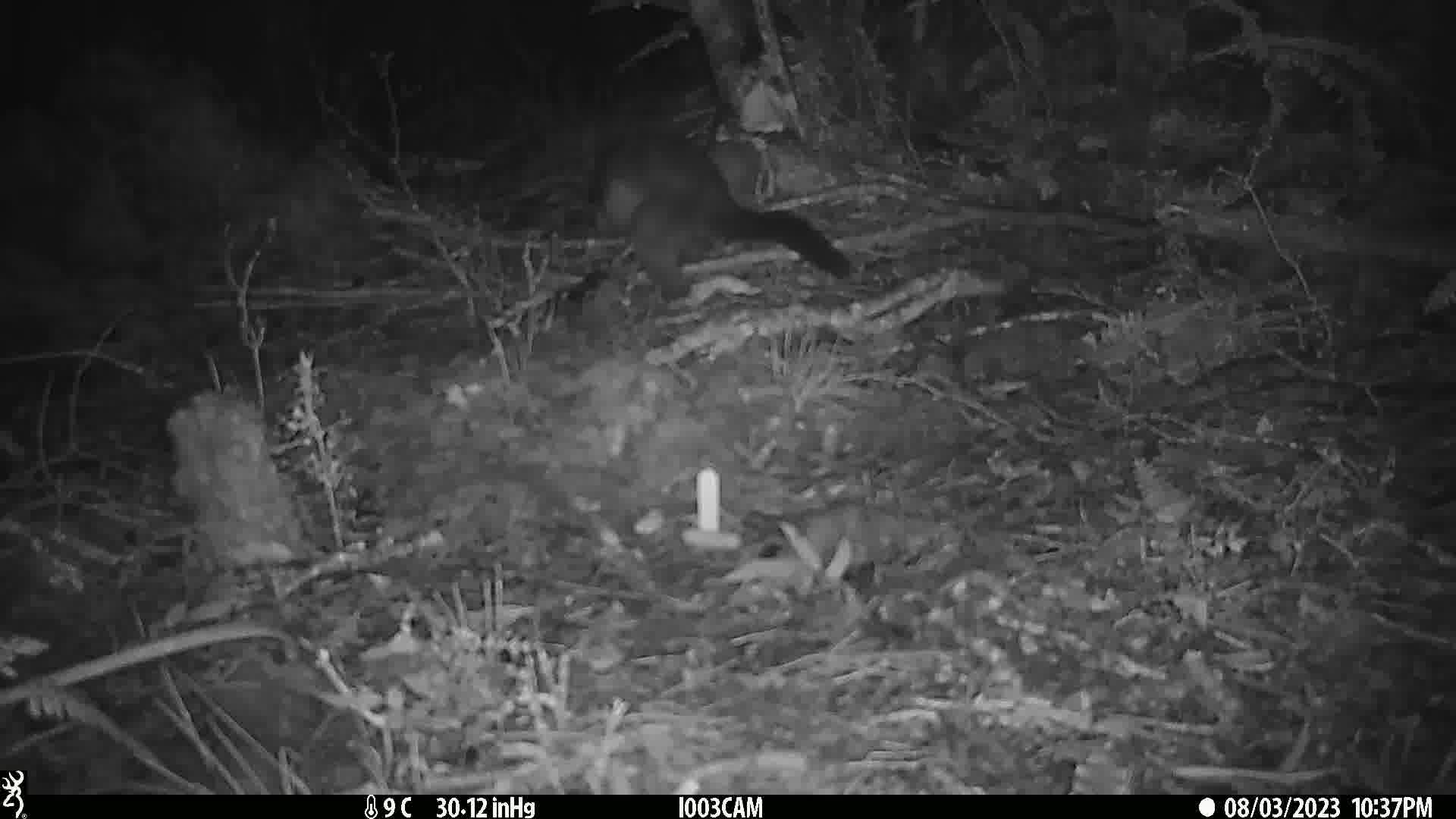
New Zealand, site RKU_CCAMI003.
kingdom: Animalia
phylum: Chordata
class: Mammalia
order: Diprotodontia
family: Phalangeridae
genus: Trichosurus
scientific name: Trichosurus vulpecula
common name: common brushtail possum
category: possum